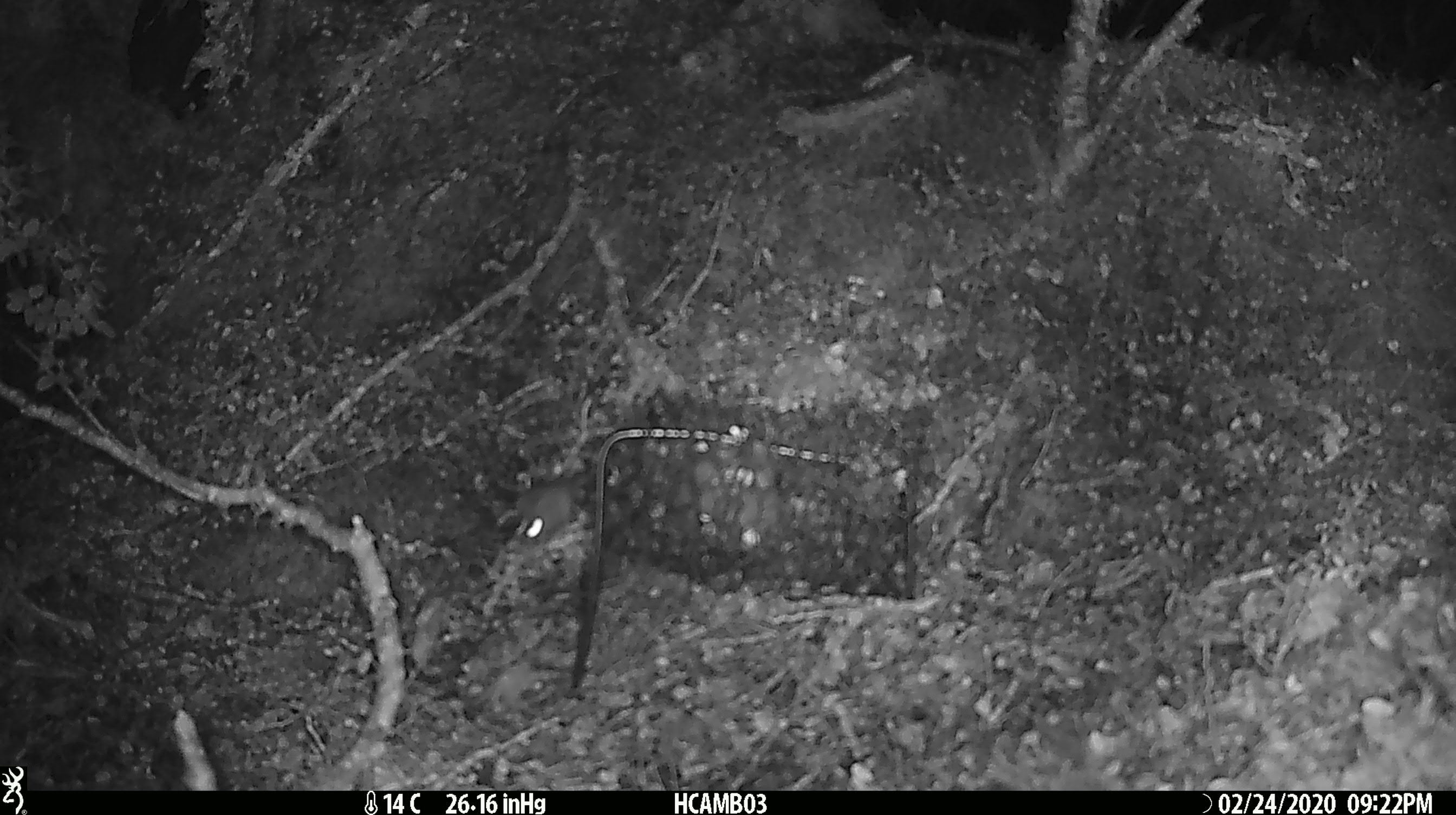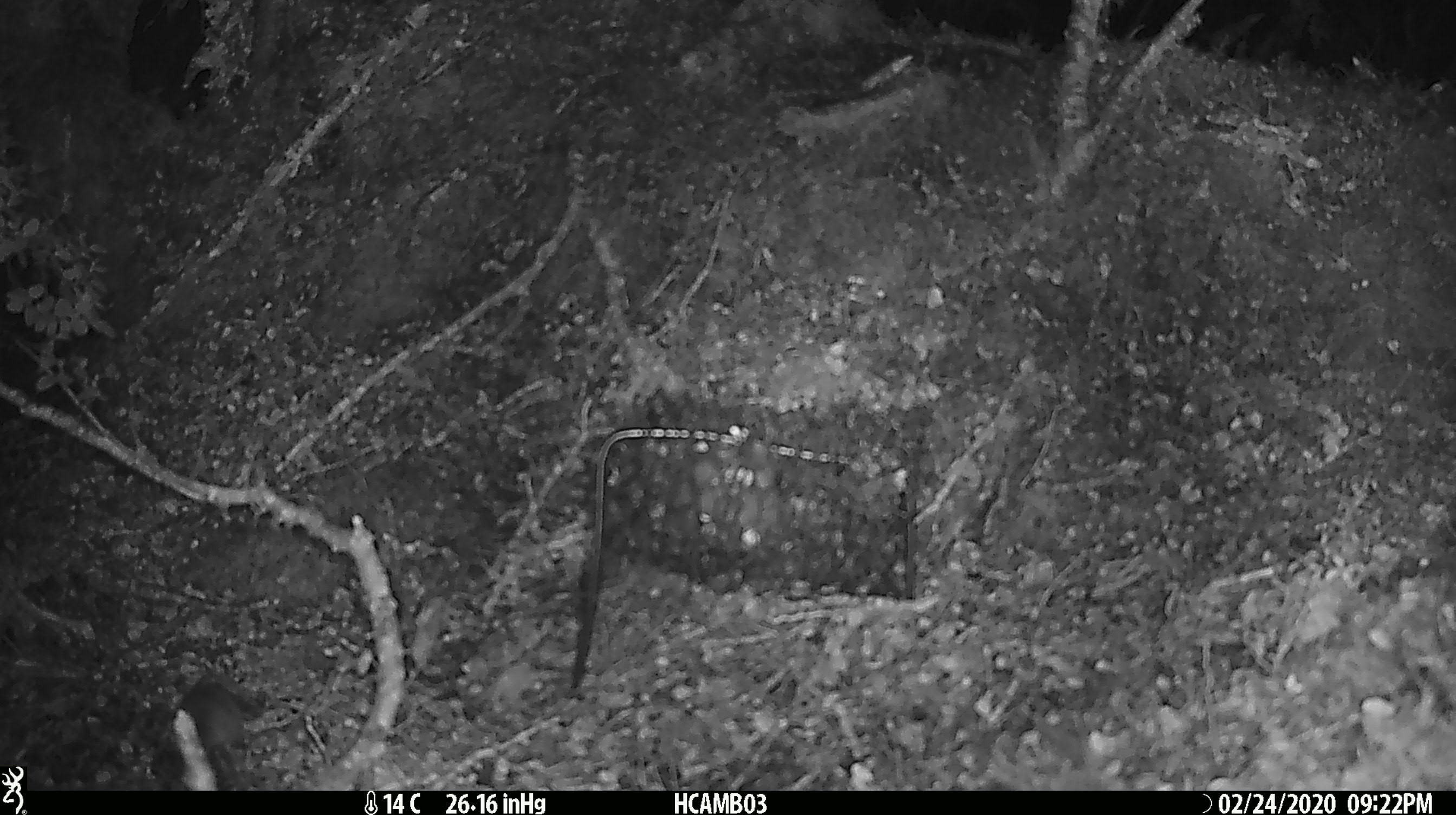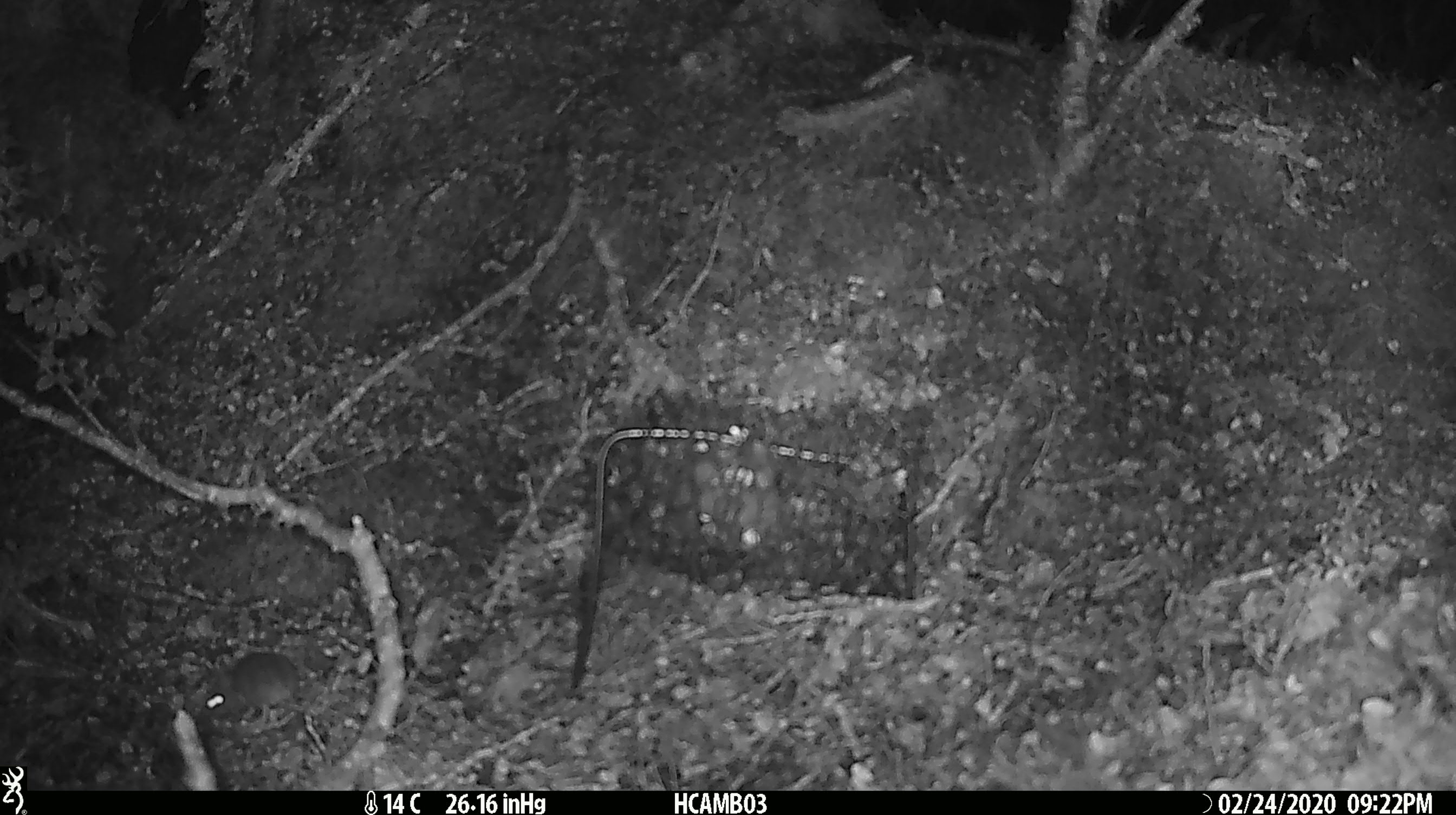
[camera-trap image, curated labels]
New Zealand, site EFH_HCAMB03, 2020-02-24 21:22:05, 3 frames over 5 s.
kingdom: Animalia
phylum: Chordata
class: Mammalia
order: Rodentia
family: Muridae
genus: Mus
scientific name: Mus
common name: mouse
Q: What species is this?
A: Mouse (Mus).